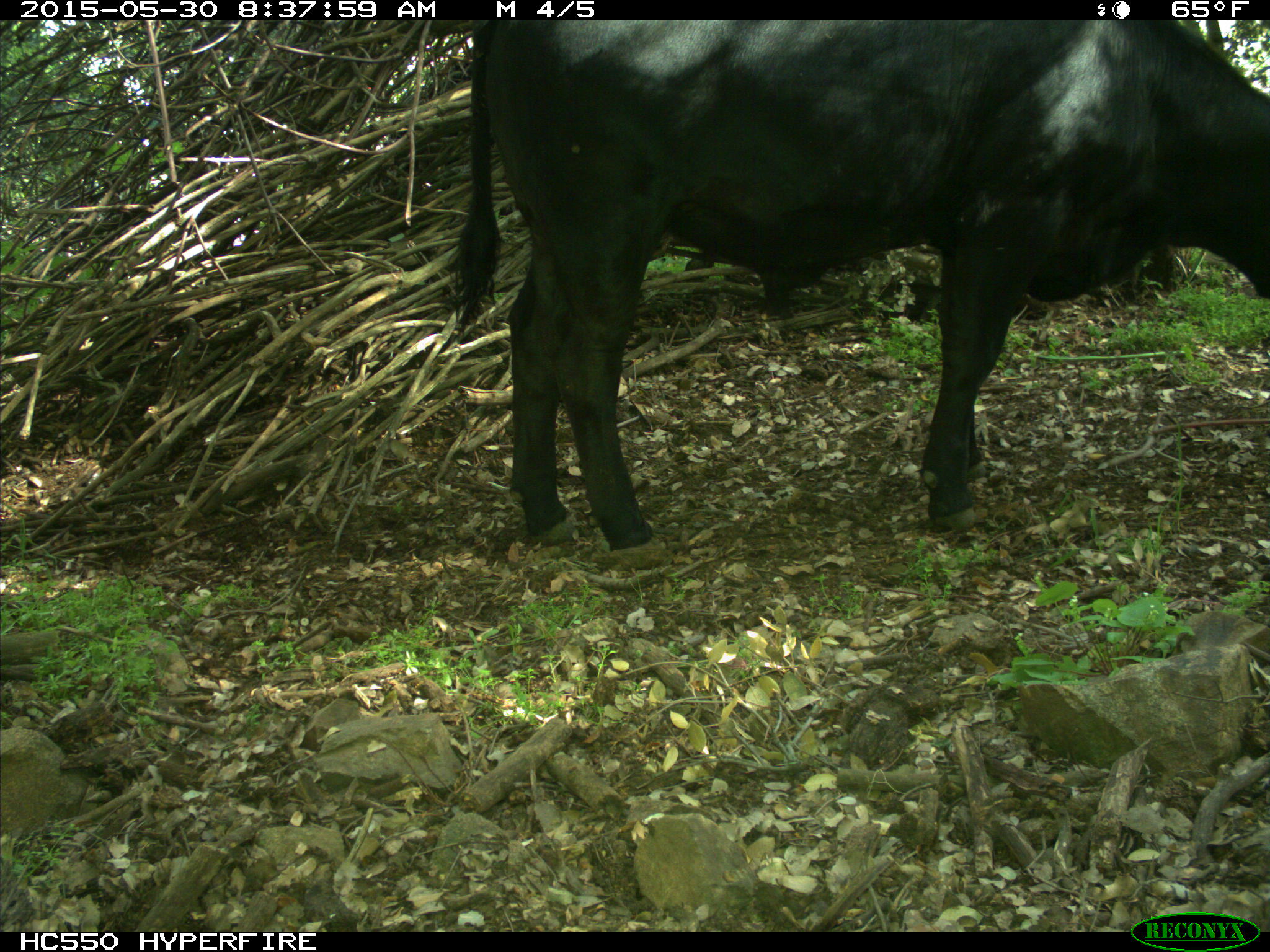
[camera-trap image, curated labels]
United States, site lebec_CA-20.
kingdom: Animalia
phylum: Chordata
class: Mammalia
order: Artiodactyla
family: Bovidae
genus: Bos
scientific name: Bos taurus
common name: domestic cow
Bos taurus (domestic cow).